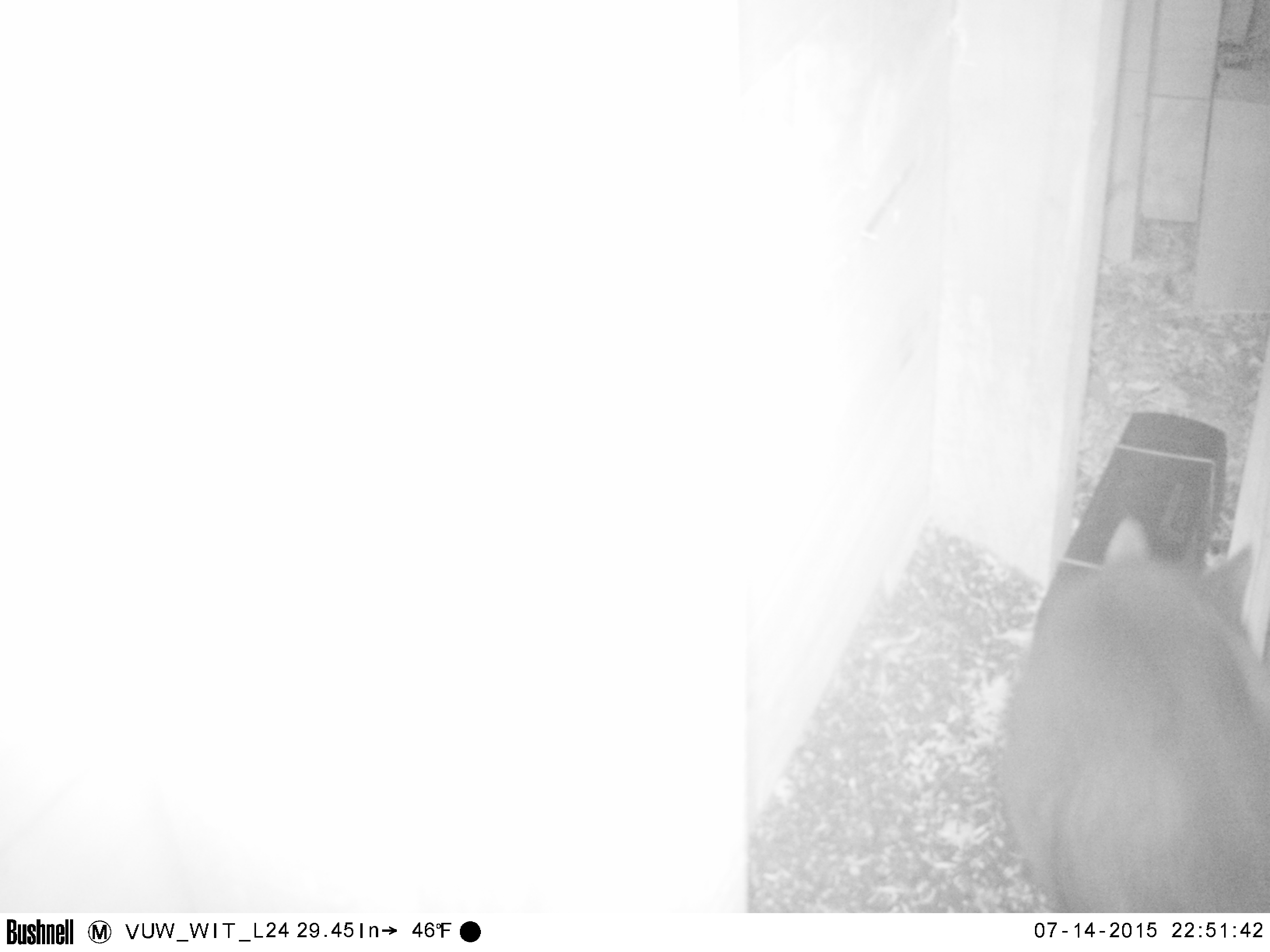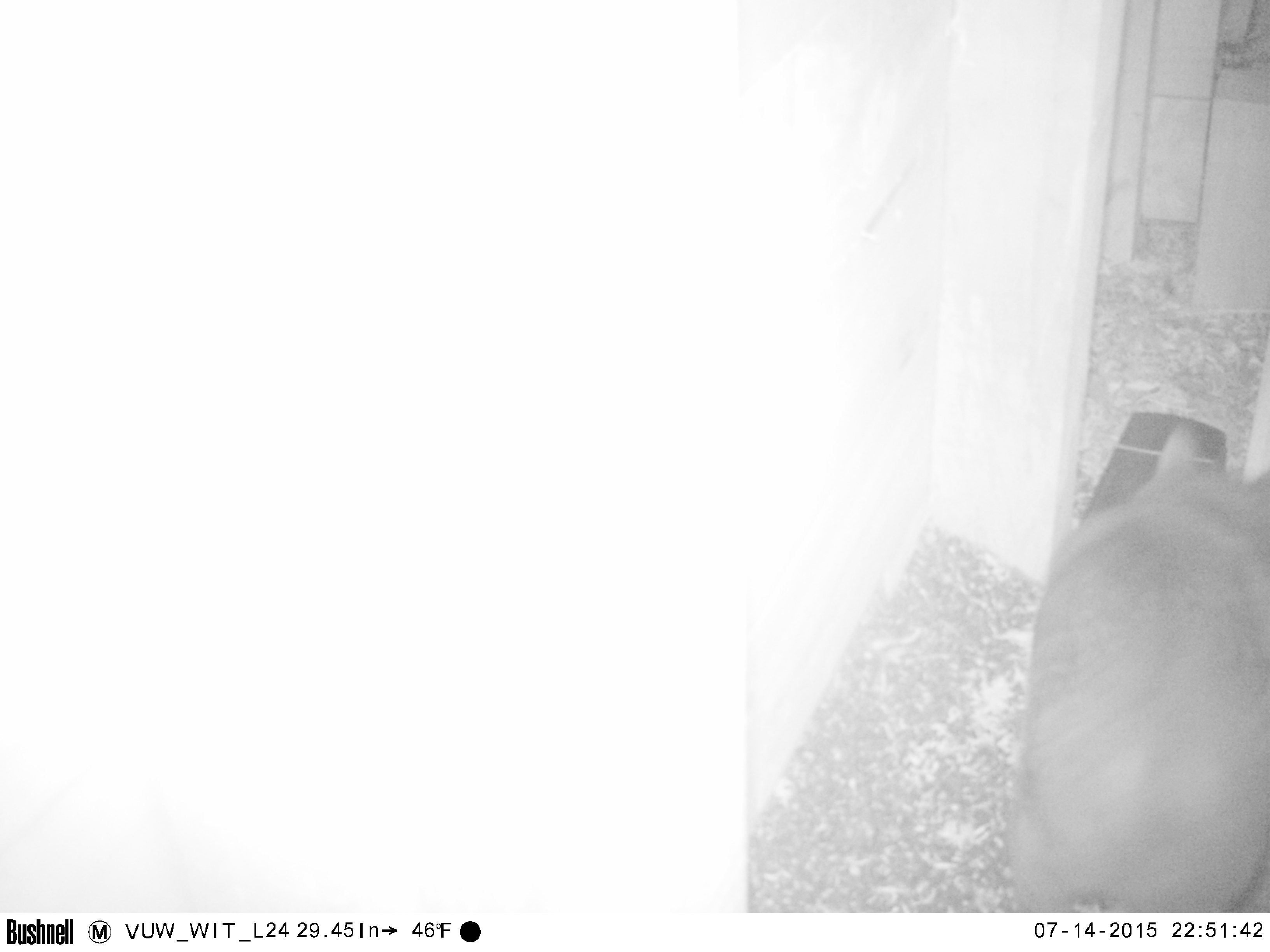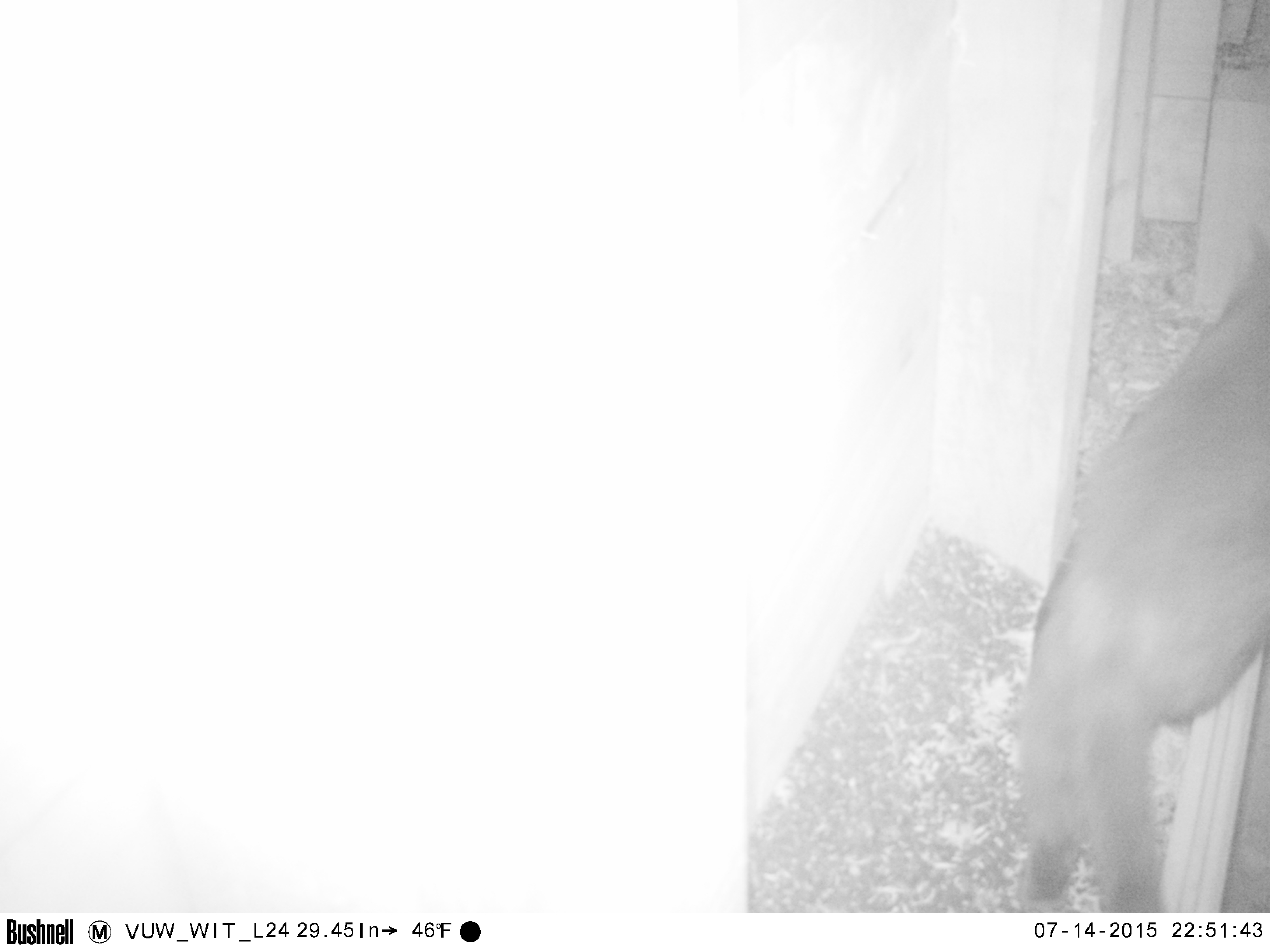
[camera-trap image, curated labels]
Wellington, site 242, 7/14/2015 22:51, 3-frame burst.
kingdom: Animalia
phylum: Chordata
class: Mammalia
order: Carnivora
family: Felidae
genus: Felis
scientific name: Felis catus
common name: cat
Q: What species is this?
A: Cat (Felis catus).